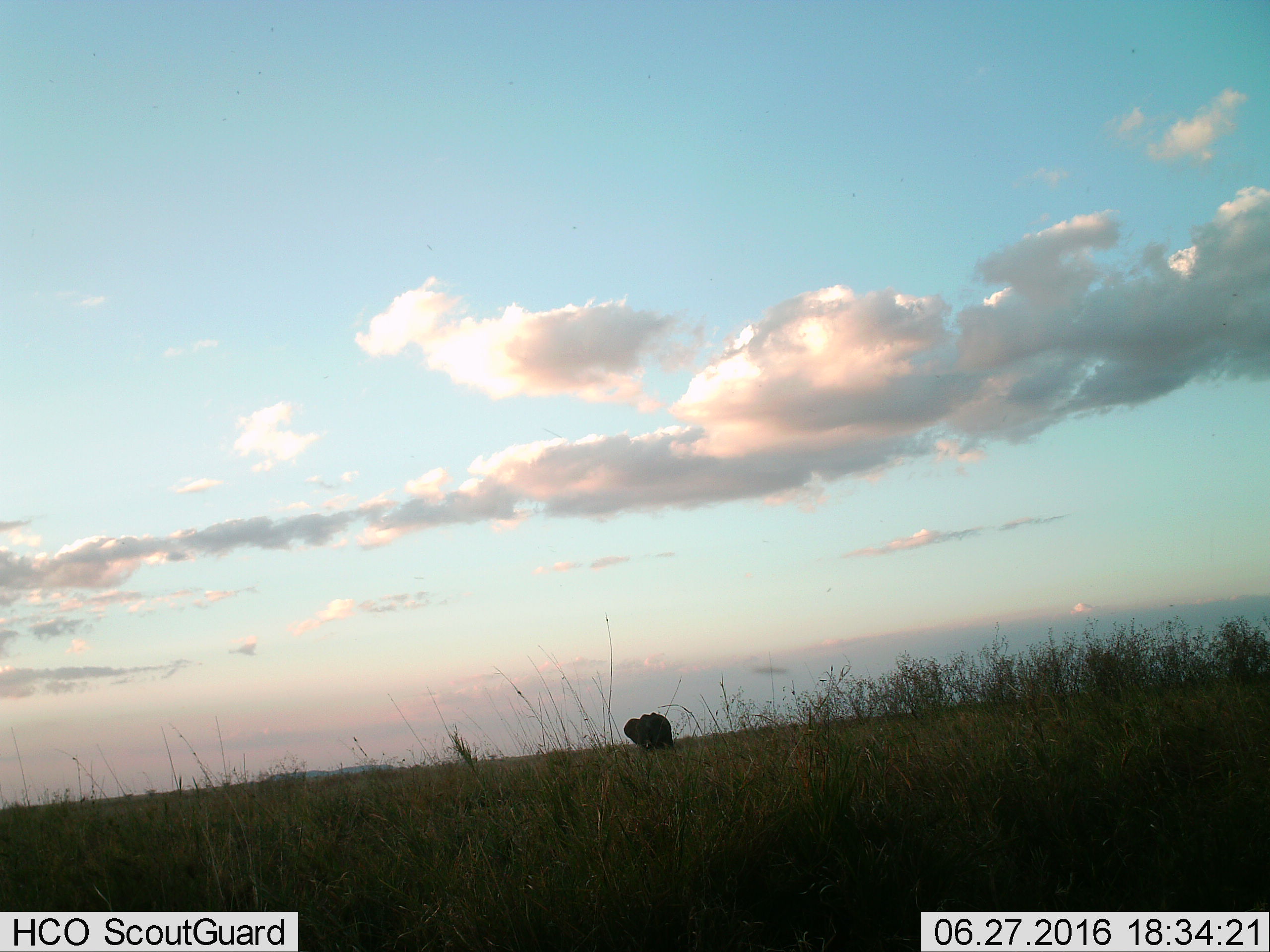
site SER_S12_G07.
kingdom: Animalia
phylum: Chordata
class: Mammalia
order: Proboscidea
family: Elephantidae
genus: Loxodonta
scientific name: Loxodonta africana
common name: african bush elephant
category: elephant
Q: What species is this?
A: Elephant (african bush elephant) (Loxodonta africana).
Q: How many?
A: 1.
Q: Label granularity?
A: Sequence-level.